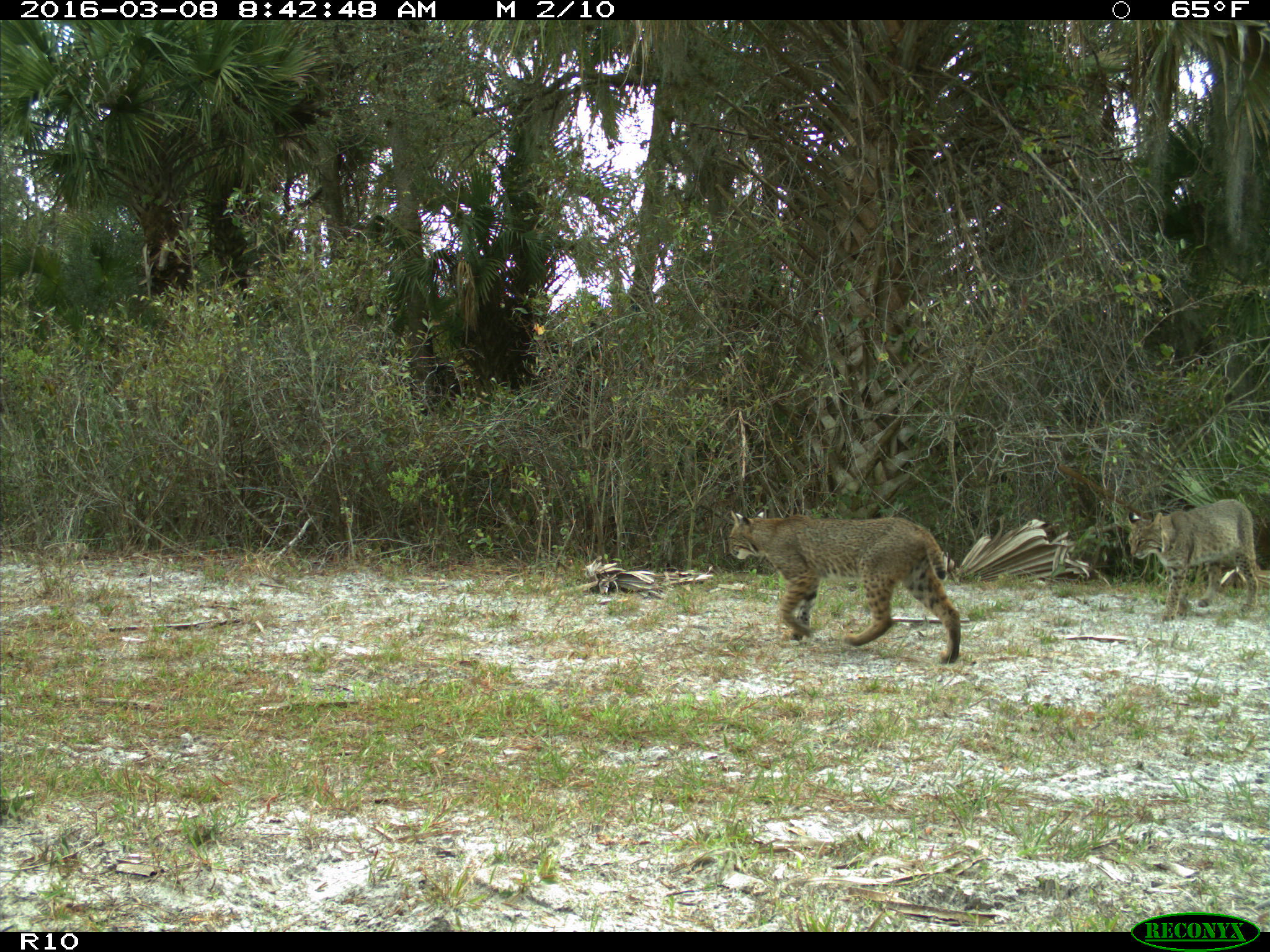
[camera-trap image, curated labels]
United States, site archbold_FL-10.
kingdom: Animalia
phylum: Chordata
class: Mammalia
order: Carnivora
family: Felidae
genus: Lynx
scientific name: Lynx rufus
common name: bobcat